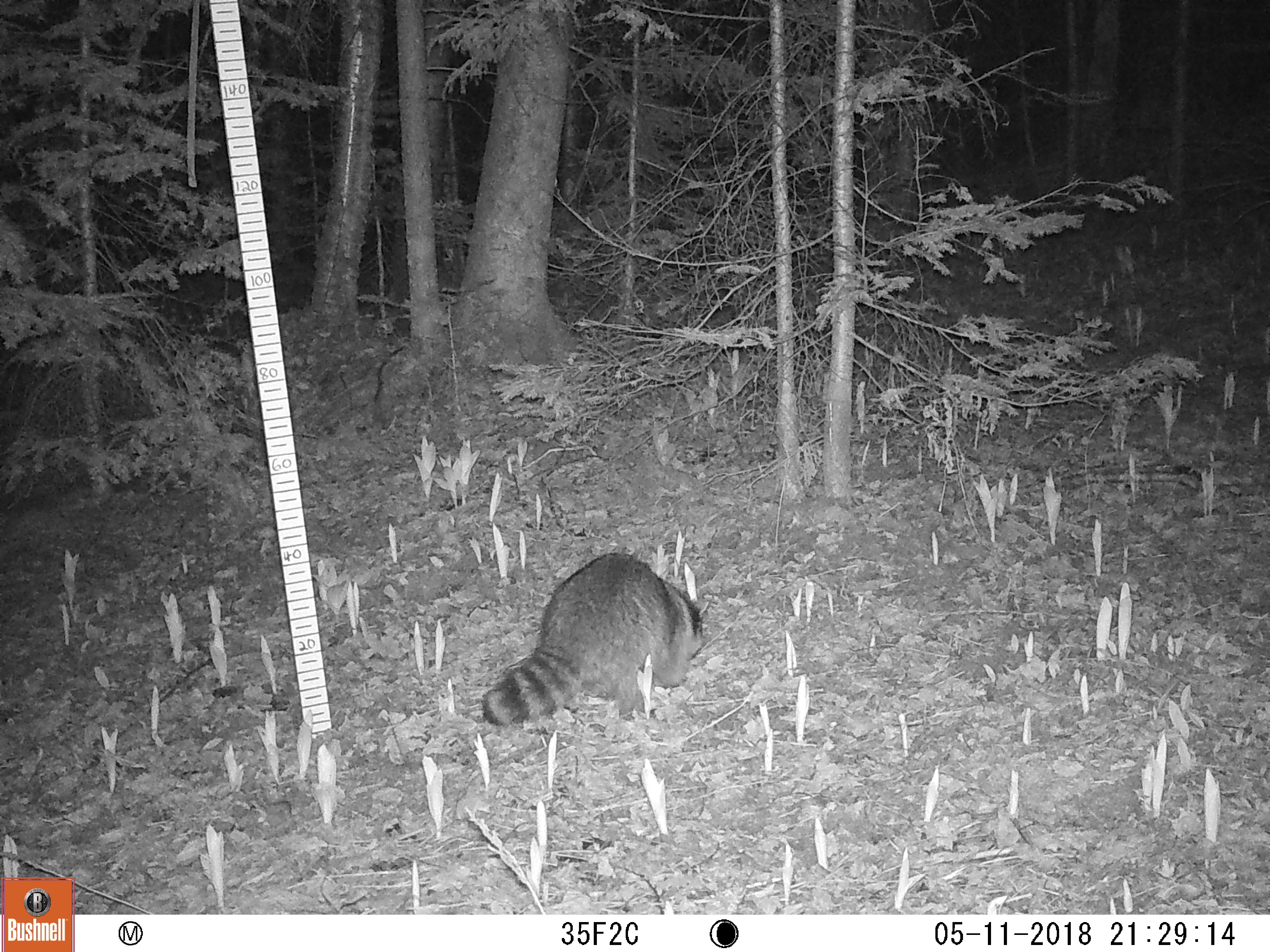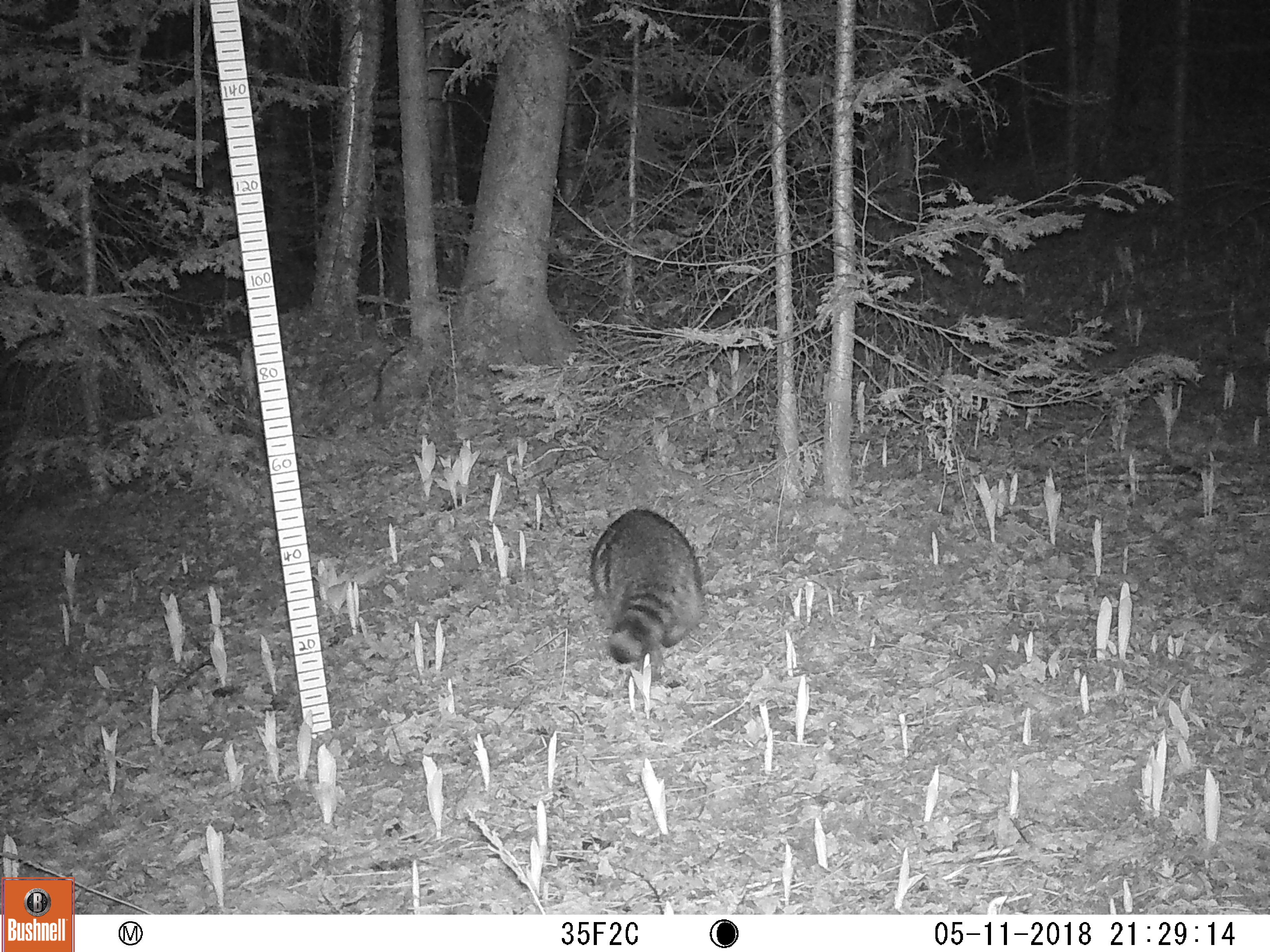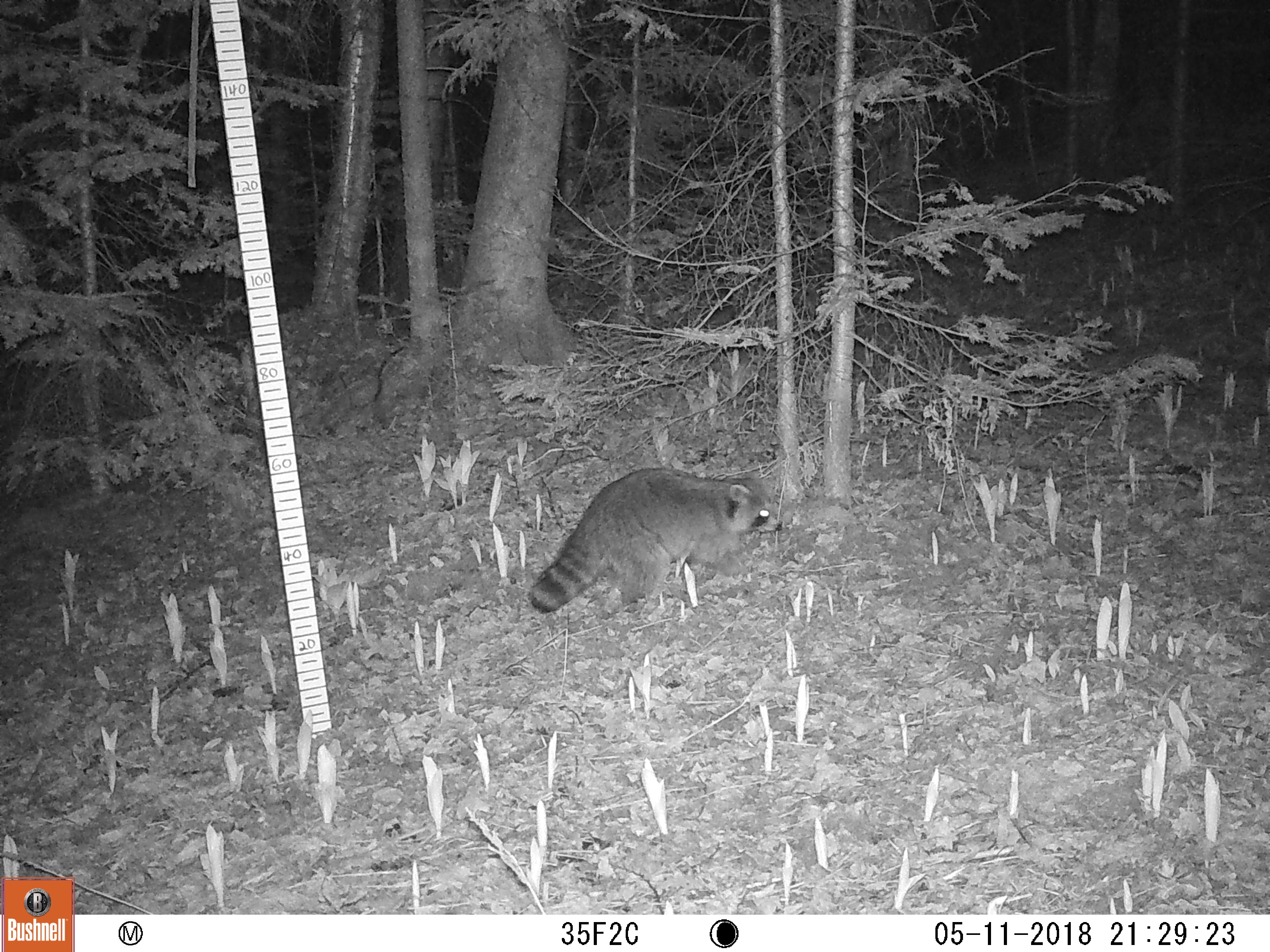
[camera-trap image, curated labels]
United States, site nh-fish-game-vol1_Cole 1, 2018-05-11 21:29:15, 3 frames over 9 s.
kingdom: Animalia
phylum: Chordata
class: Mammalia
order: Carnivora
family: Procyonidae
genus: Procyon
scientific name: Procyon lotor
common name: raccoon